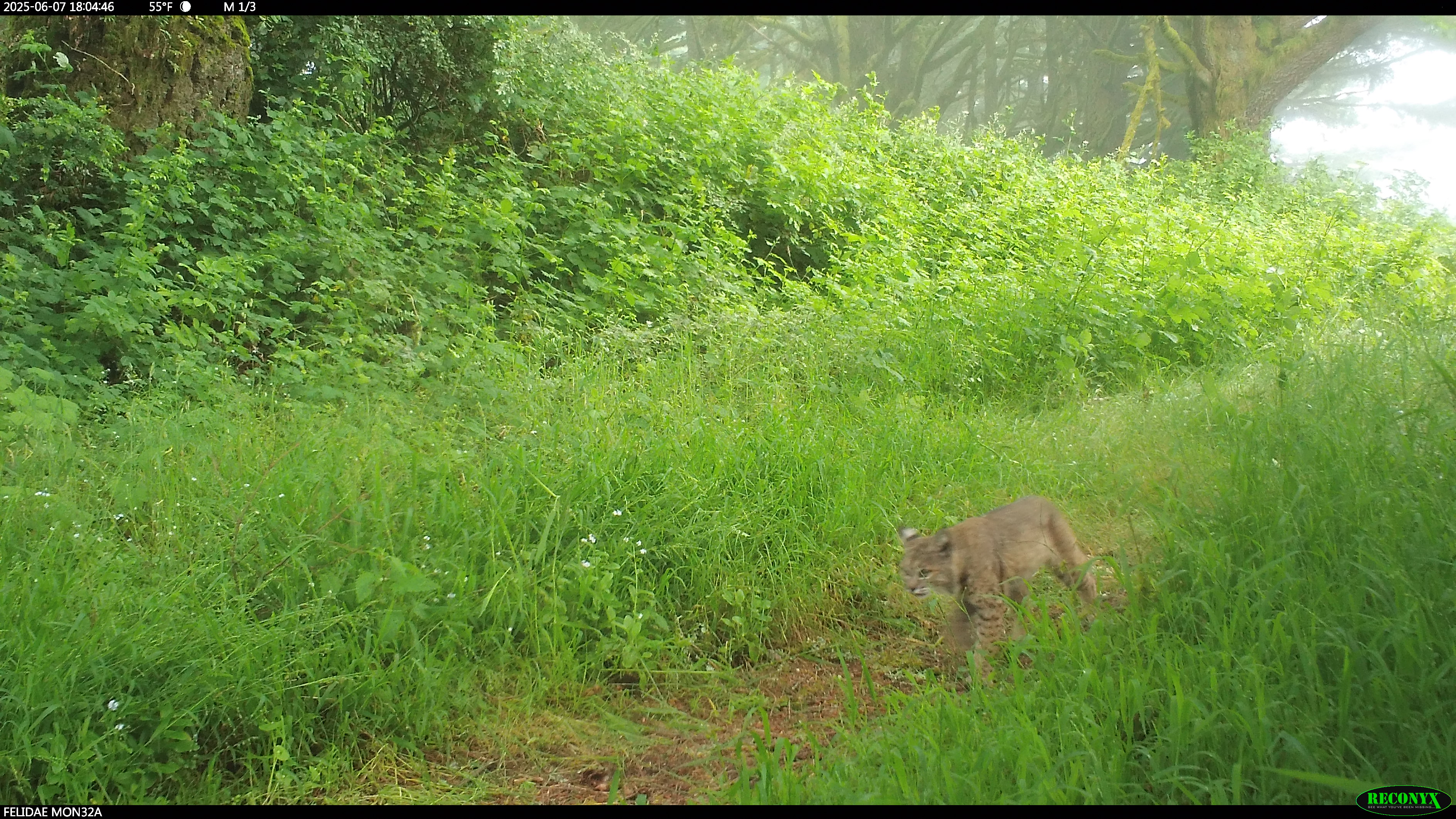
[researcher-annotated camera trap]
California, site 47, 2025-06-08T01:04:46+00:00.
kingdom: Animalia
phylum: Chordata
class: Mammalia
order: Carnivora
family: Felidae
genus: Lynx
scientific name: Lynx rufus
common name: bobcat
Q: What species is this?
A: Bobcat (Lynx rufus).